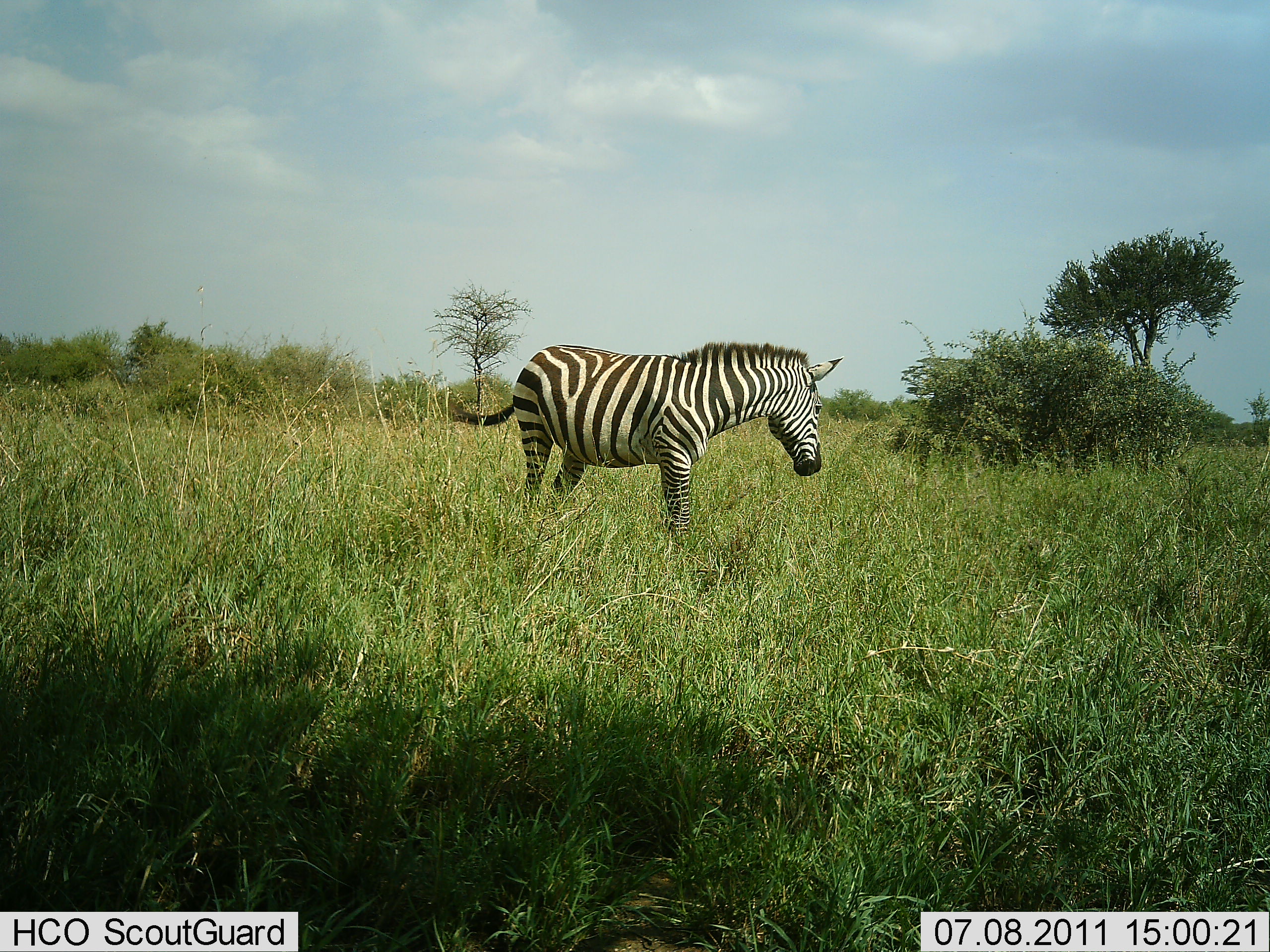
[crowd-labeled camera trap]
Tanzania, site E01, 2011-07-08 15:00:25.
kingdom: Animalia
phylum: Chordata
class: Mammalia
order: Perissodactyla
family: Equidae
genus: Equus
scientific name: Equus quagga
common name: plains zebra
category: zebra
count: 1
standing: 85%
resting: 0%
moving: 15%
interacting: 0%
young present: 0%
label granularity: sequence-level